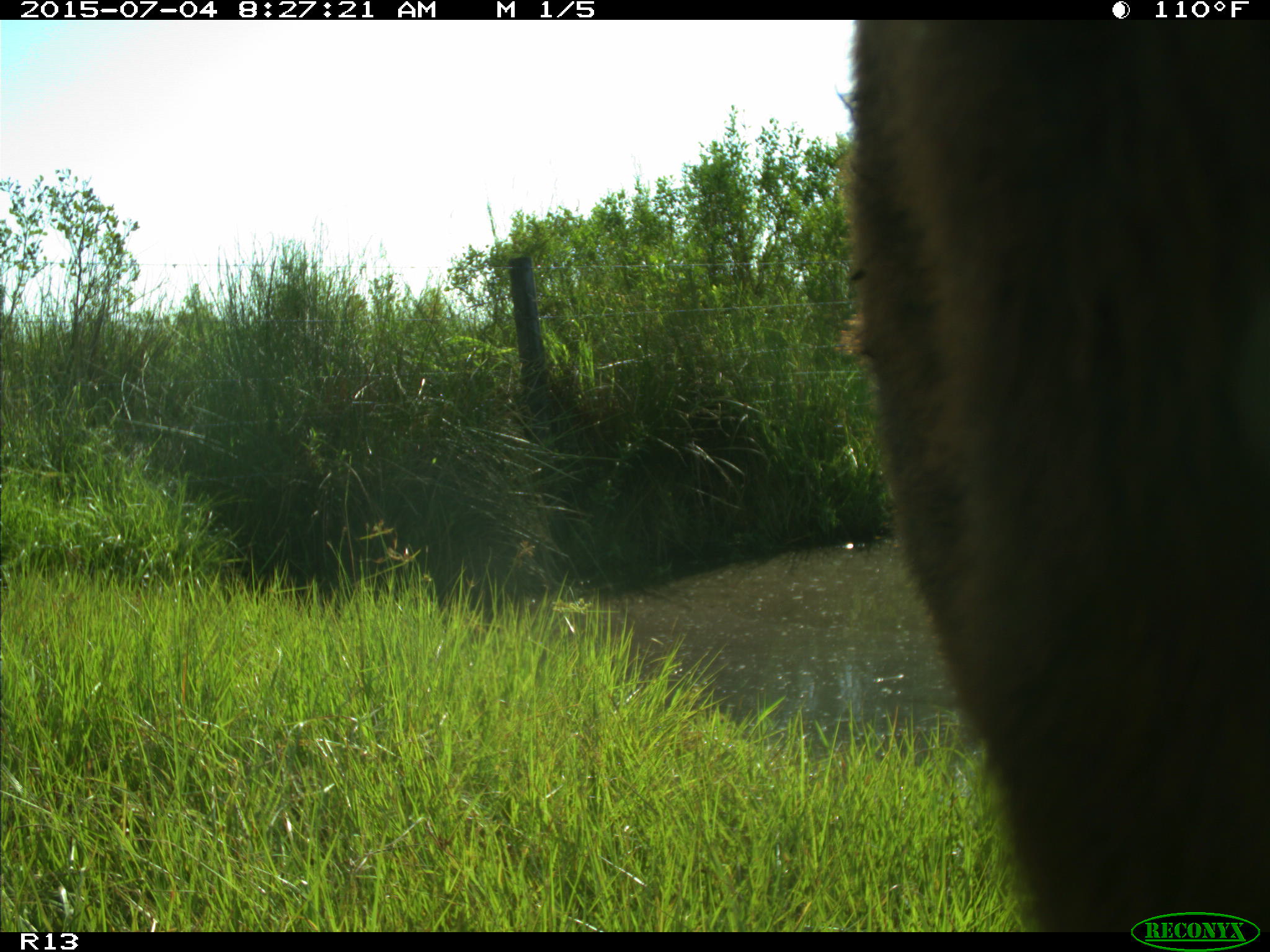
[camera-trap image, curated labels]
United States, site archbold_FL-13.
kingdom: Animalia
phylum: Chordata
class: Mammalia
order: Artiodactyla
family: Bovidae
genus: Bos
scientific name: Bos taurus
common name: domestic cow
Bos taurus (domestic cow).